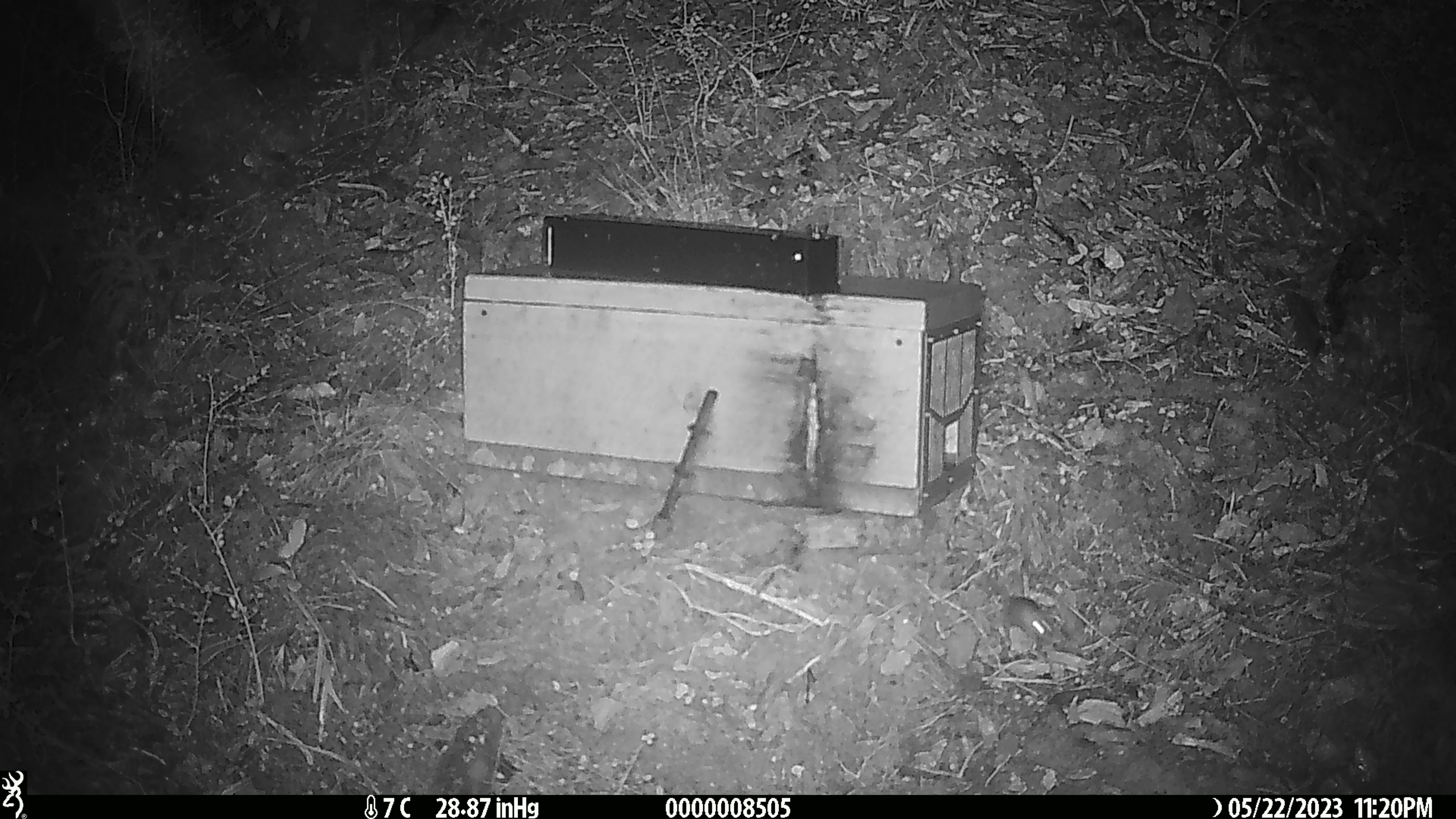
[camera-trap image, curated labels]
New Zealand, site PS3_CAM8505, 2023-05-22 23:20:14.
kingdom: Animalia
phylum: Chordata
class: Mammalia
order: Rodentia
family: Muridae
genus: Mus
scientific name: Mus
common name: mouse